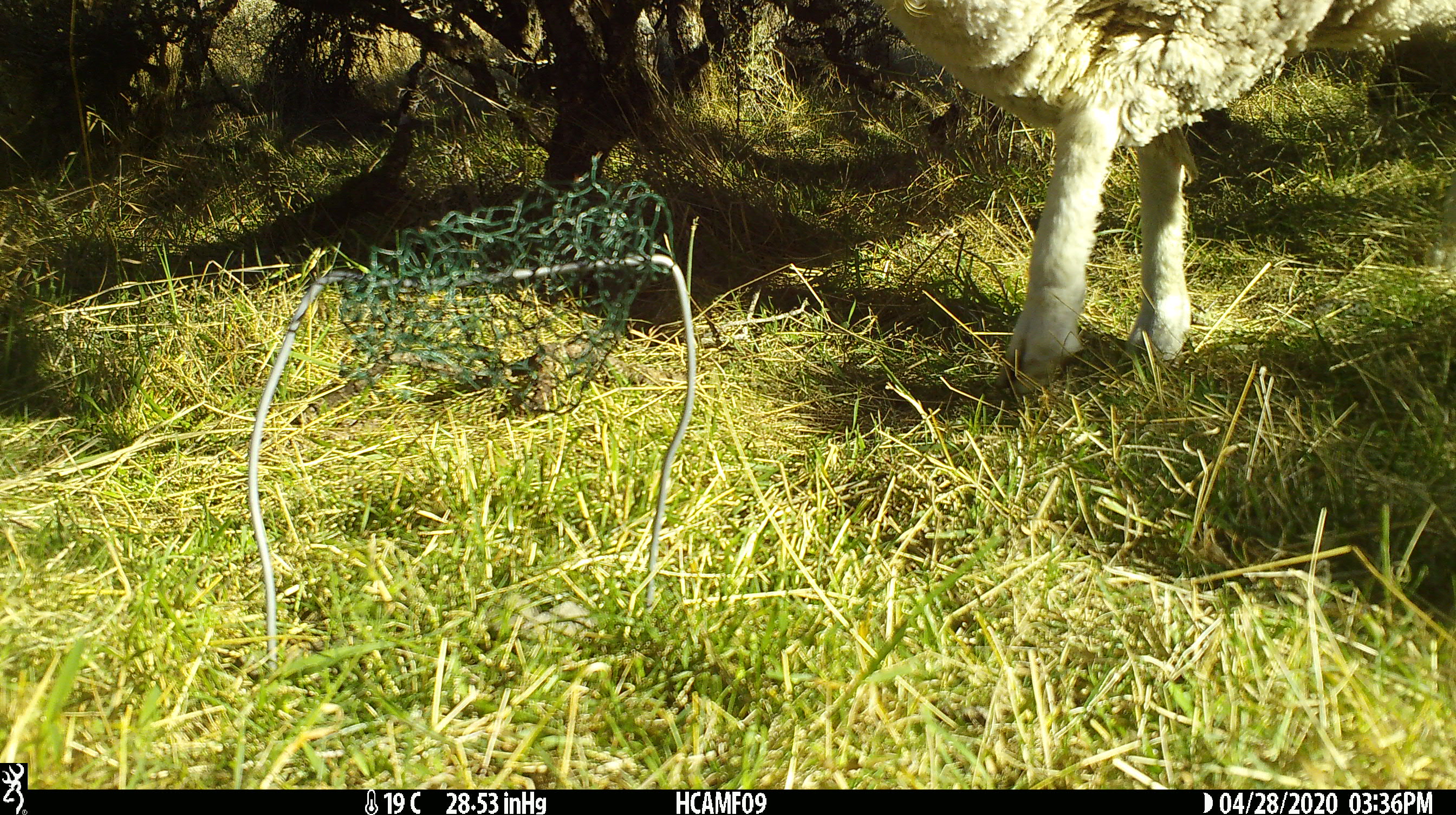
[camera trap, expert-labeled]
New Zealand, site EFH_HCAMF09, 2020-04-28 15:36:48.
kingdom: Animalia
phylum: Chordata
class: Mammalia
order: Artiodactyla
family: Bovidae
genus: Ovis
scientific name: Ovis aries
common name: domestic sheep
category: sheep